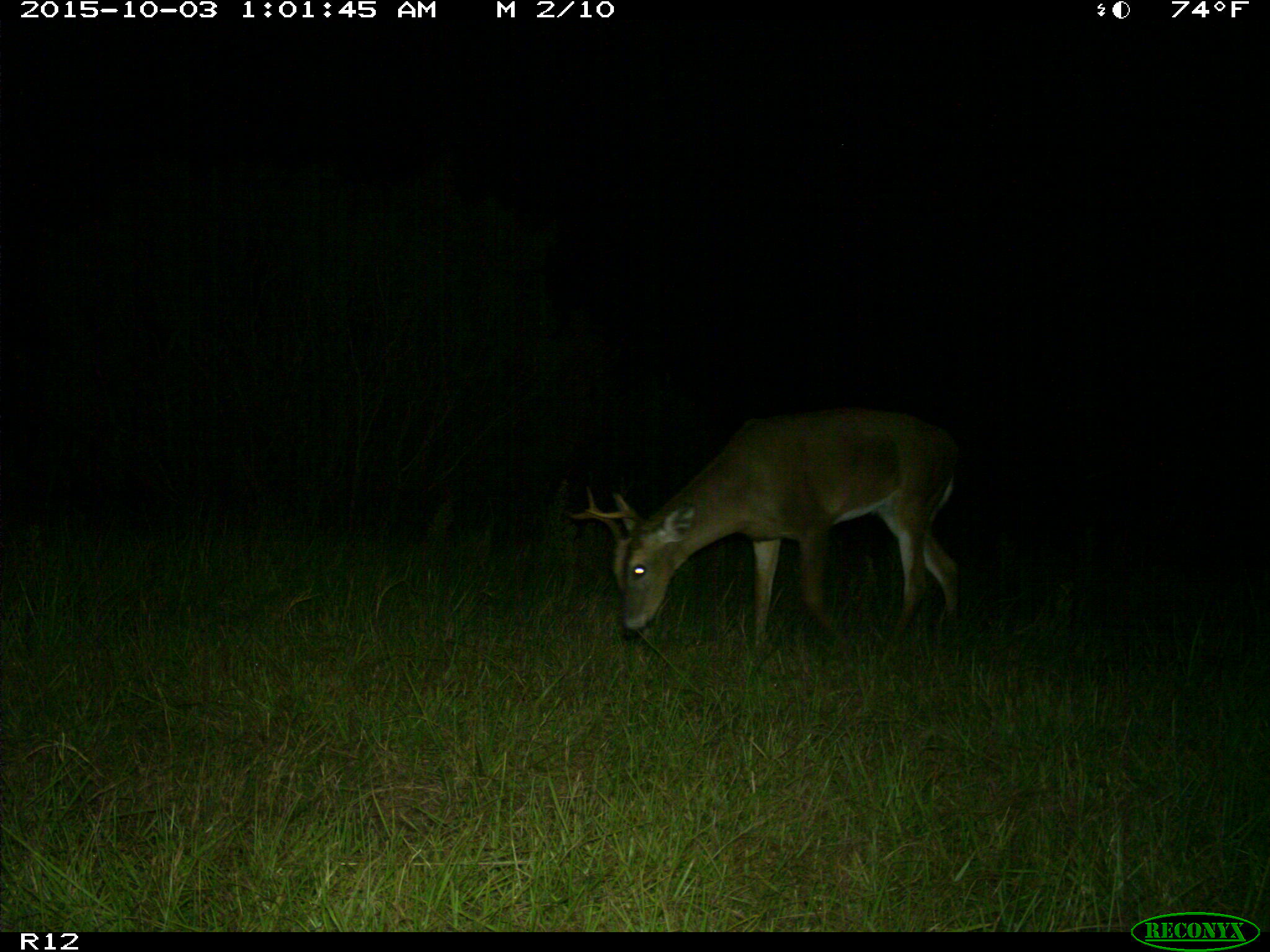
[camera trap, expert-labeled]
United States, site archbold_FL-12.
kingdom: Animalia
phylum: Chordata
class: Mammalia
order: Artiodactyla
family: Cervidae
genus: Odocoileus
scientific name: Odocoileus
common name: deer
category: unidentified deer